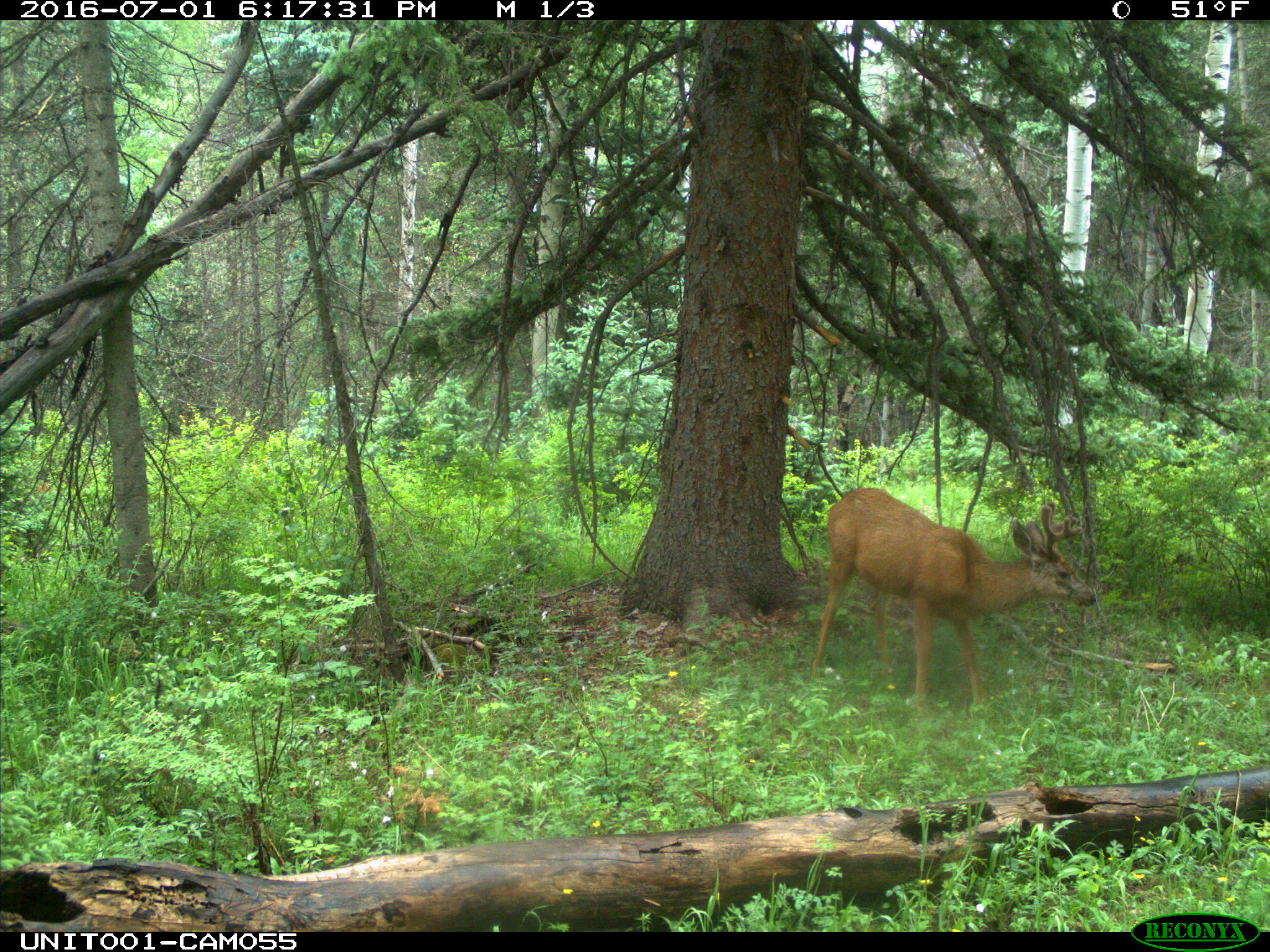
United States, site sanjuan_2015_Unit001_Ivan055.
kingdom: Animalia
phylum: Chordata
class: Mammalia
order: Artiodactyla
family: Cervidae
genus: Odocoileus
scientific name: Odocoileus hemionus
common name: mule deer